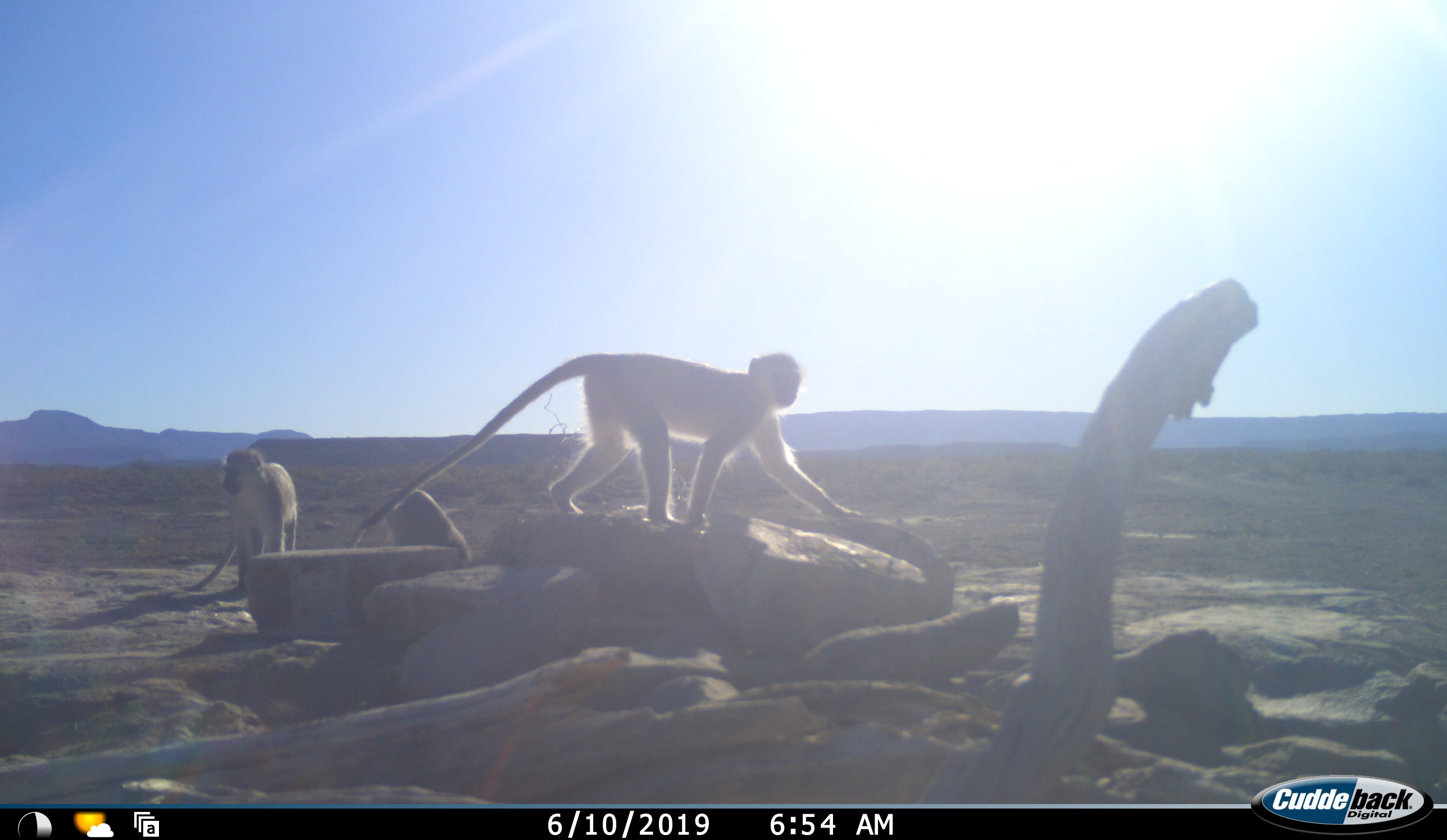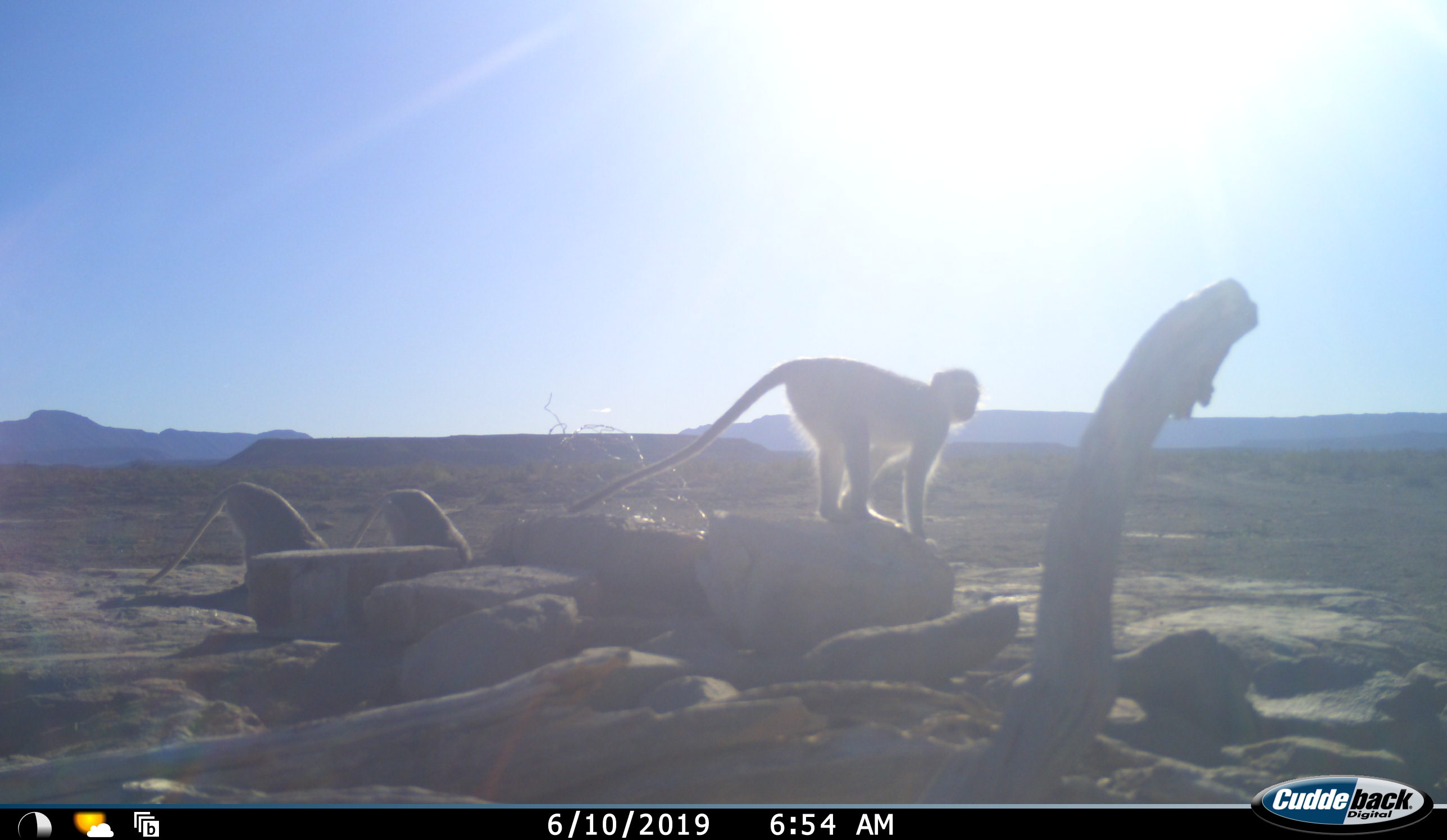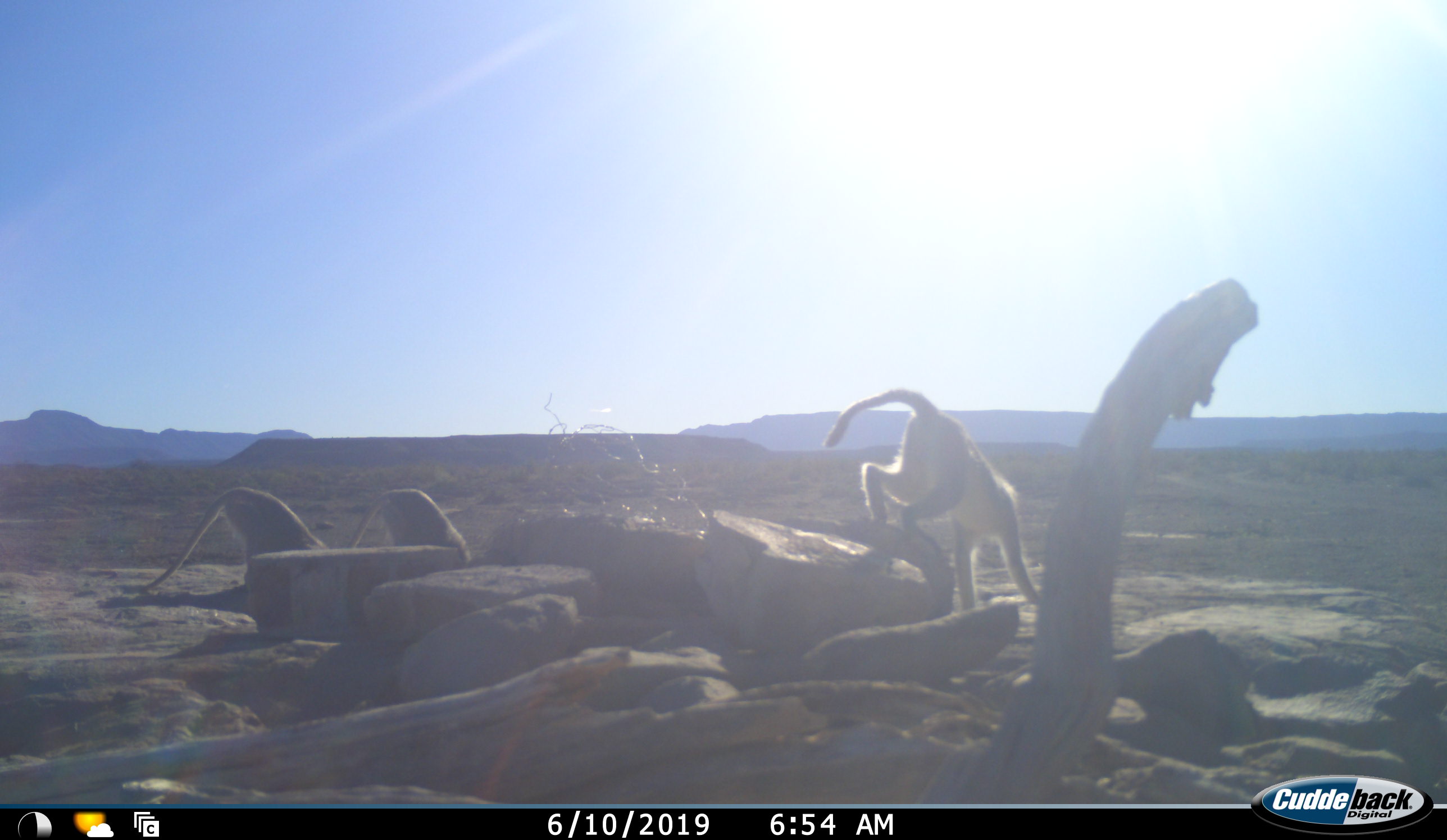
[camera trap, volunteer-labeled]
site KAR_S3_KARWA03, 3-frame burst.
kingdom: Animalia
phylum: Chordata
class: Mammalia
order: Primates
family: Cercopithecidae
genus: Chlorocebus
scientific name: Chlorocebus pygerythrus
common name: vervet monkey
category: monkeyvervet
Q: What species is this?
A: Monkeyvervet (vervet monkey) (Chlorocebus pygerythrus).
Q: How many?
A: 3.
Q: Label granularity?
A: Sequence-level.